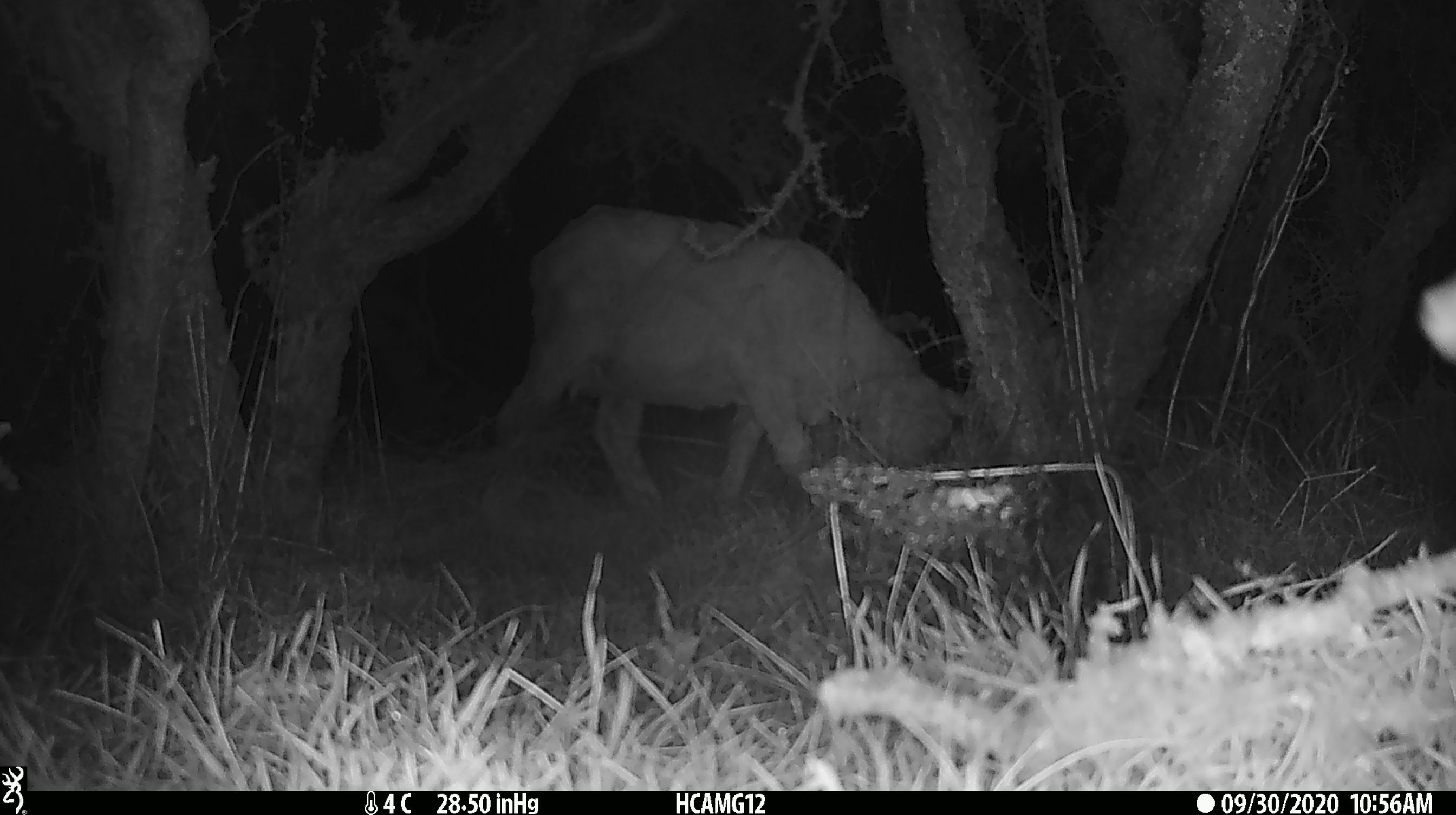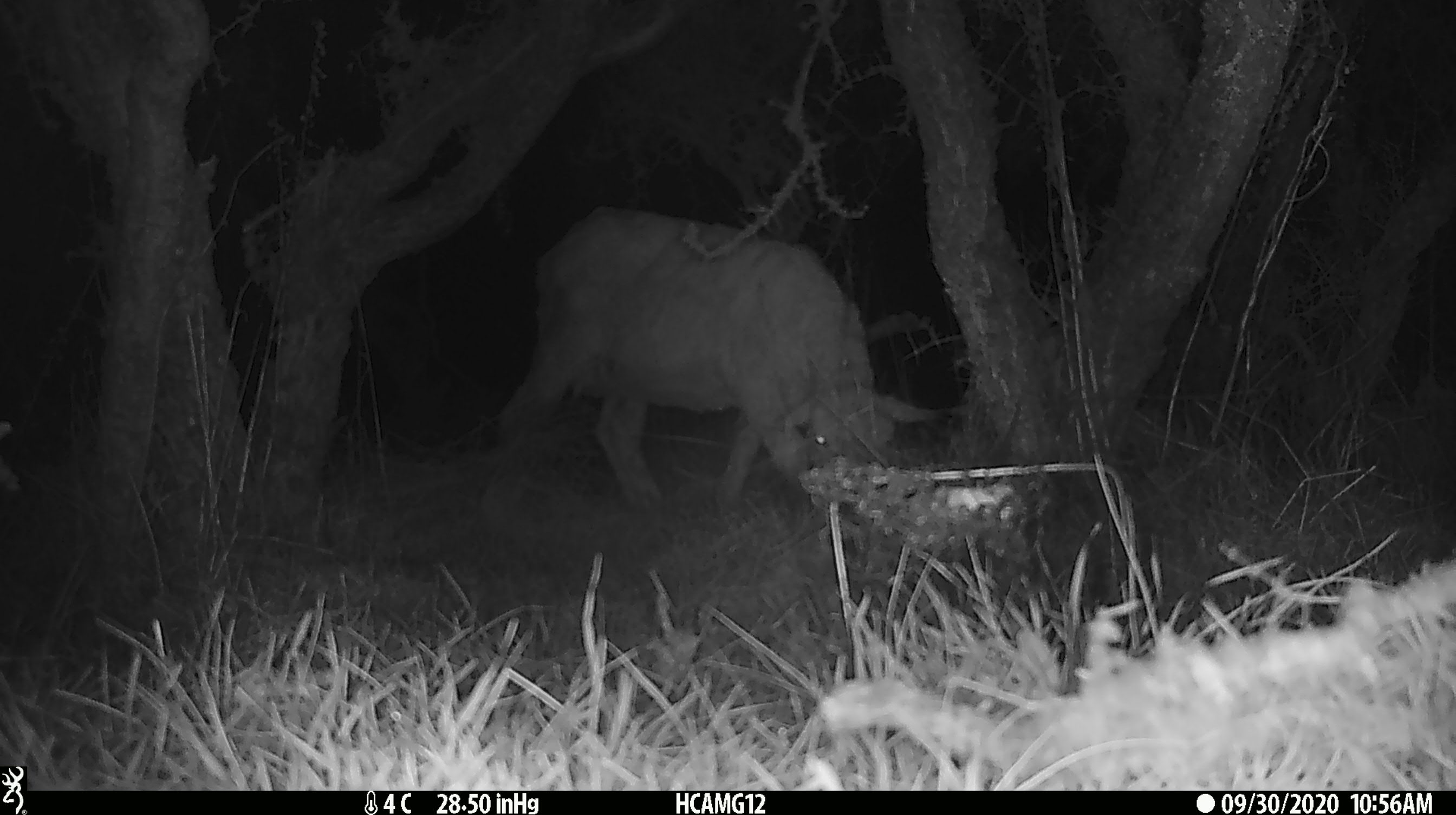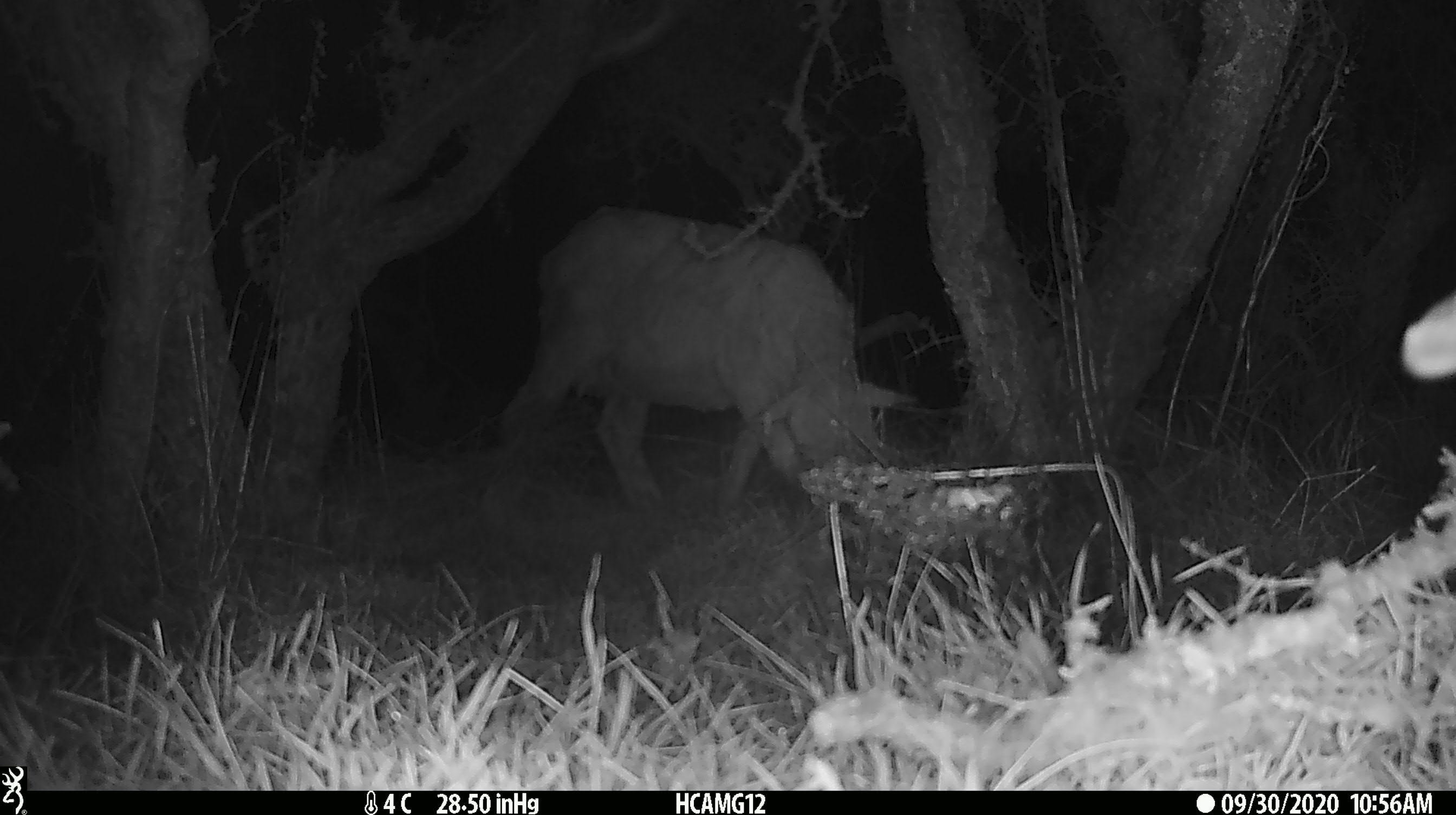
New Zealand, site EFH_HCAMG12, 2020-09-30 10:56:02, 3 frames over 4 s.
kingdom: Animalia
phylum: Chordata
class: Mammalia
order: Artiodactyla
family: Bovidae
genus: Ovis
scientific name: Ovis aries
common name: domestic sheep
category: sheep